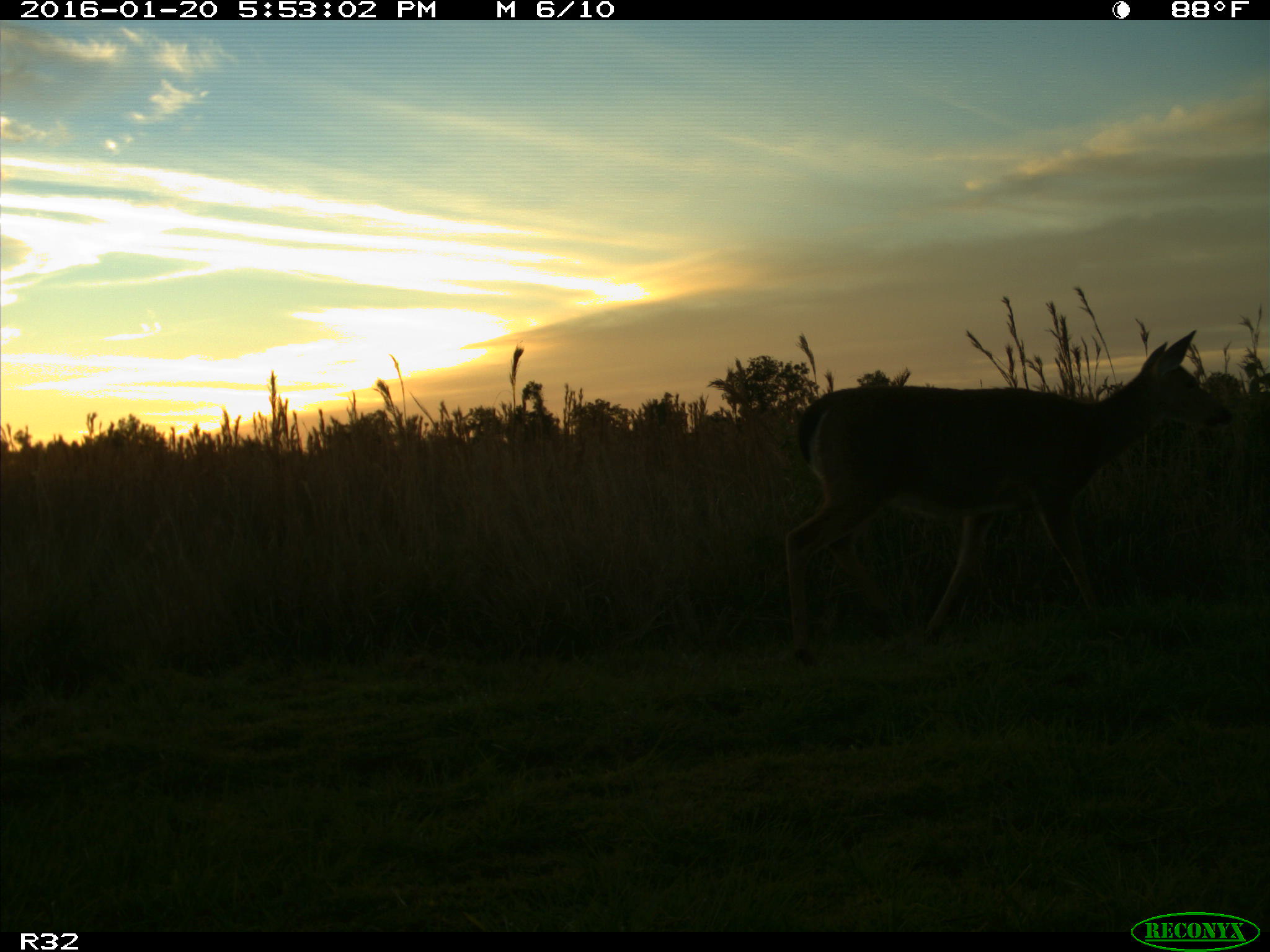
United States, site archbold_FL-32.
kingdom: Animalia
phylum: Chordata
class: Mammalia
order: Artiodactyla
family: Cervidae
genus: Odocoileus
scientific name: Odocoileus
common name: deer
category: unidentified deer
Unidentified deer (deer) (Odocoileus).